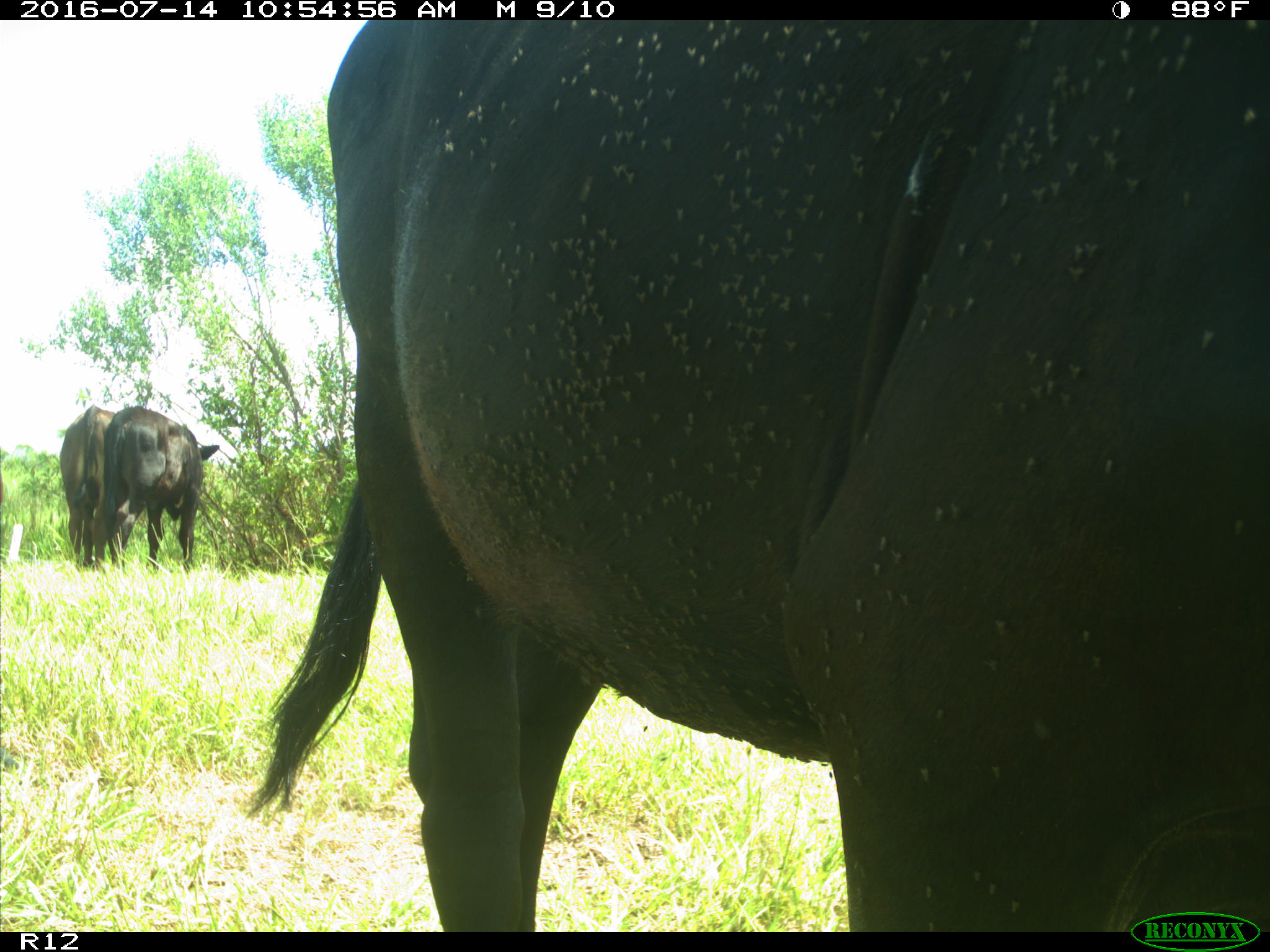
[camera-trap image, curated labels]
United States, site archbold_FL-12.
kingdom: Animalia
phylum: Chordata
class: Mammalia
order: Artiodactyla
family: Bovidae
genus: Bos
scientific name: Bos taurus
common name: domestic cow